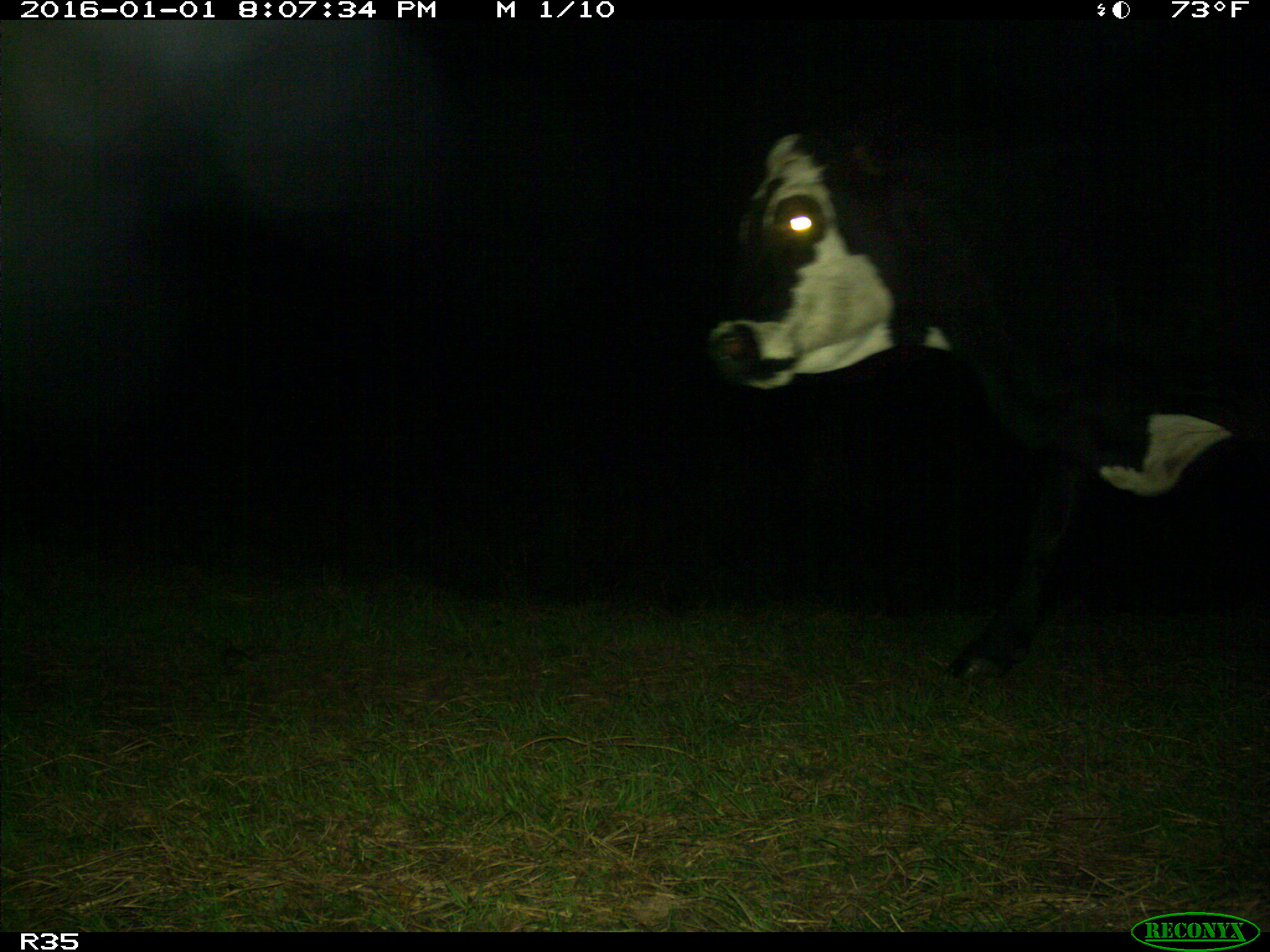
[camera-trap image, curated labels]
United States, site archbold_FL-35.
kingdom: Animalia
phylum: Chordata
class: Mammalia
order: Artiodactyla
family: Bovidae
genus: Bos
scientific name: Bos taurus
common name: domestic cow